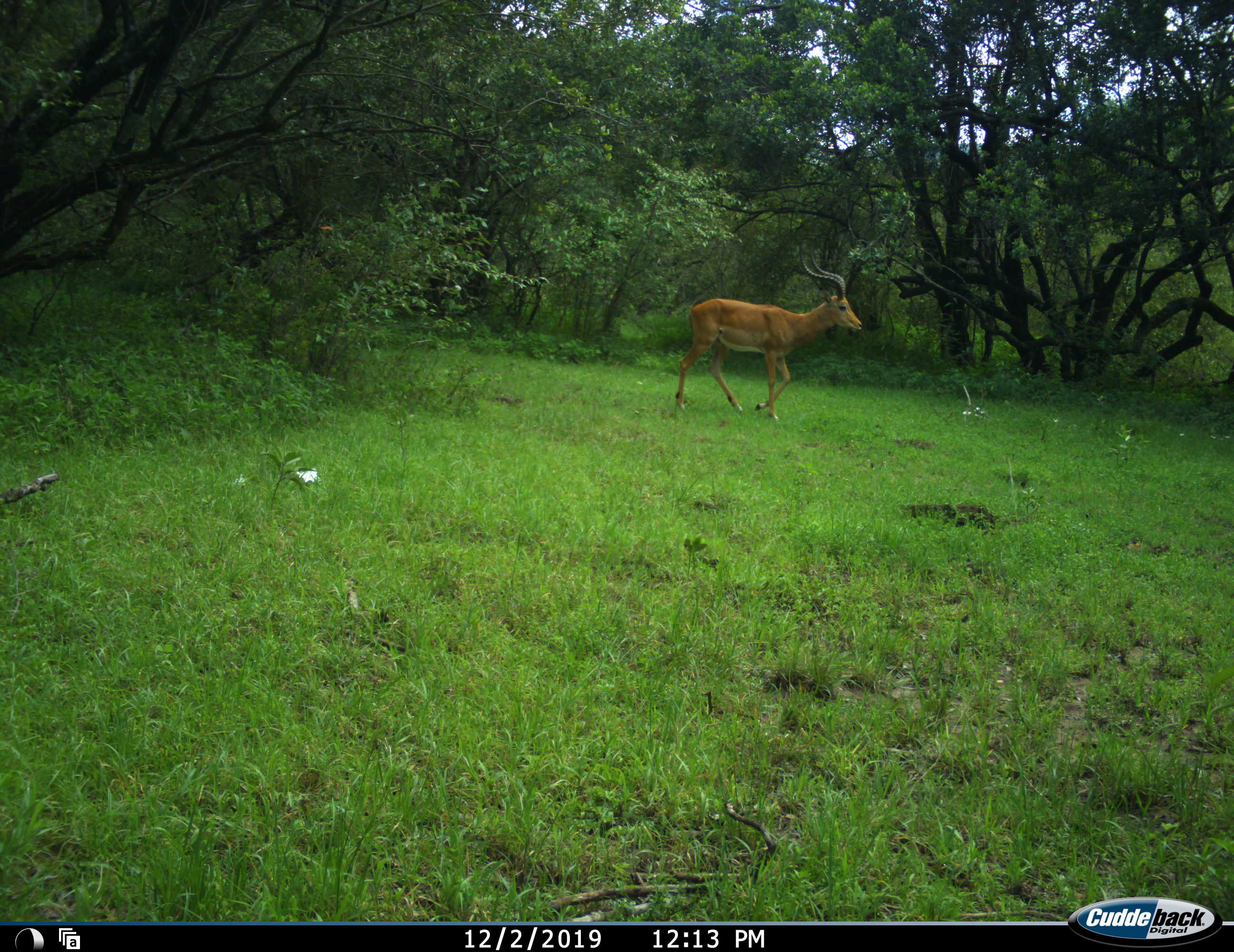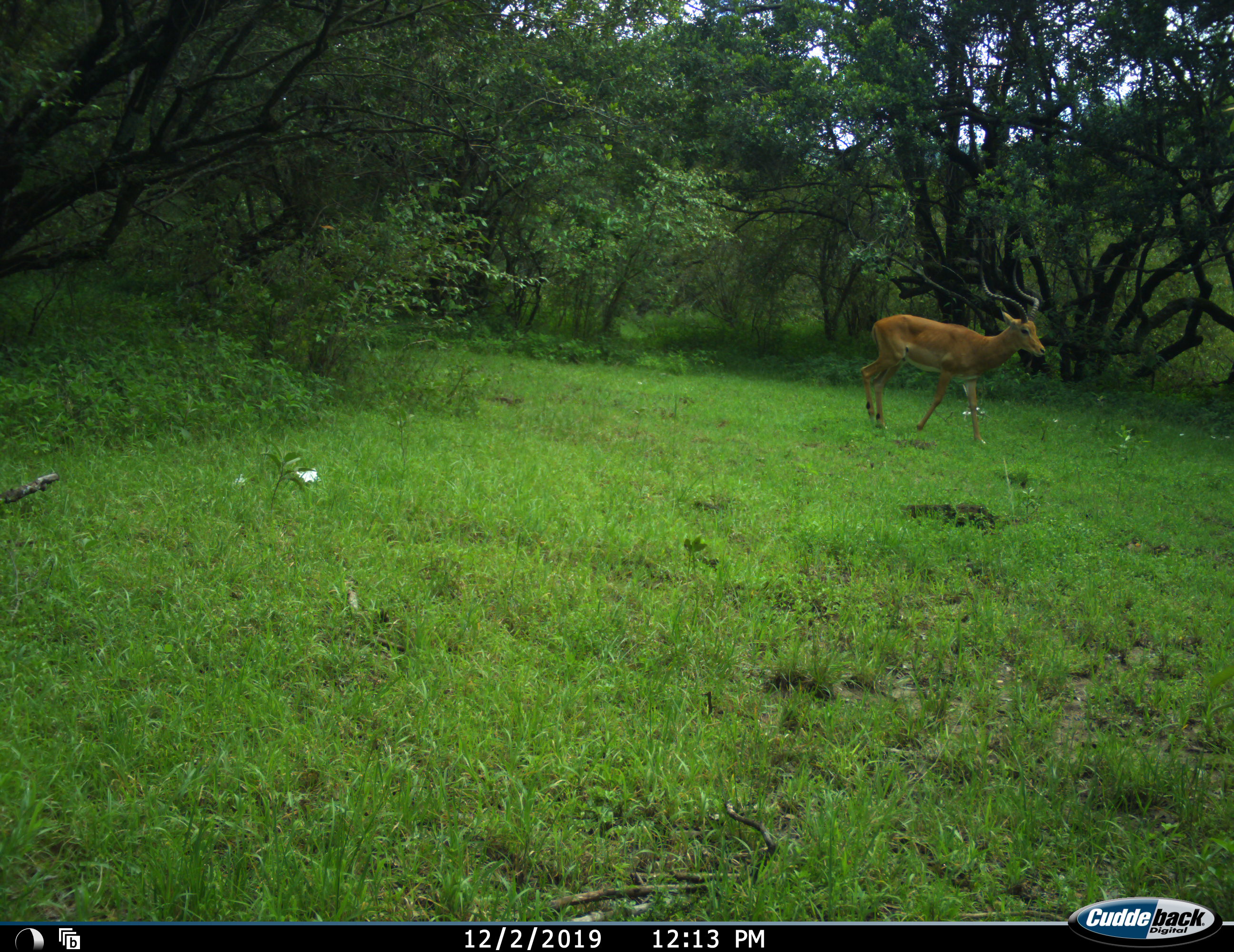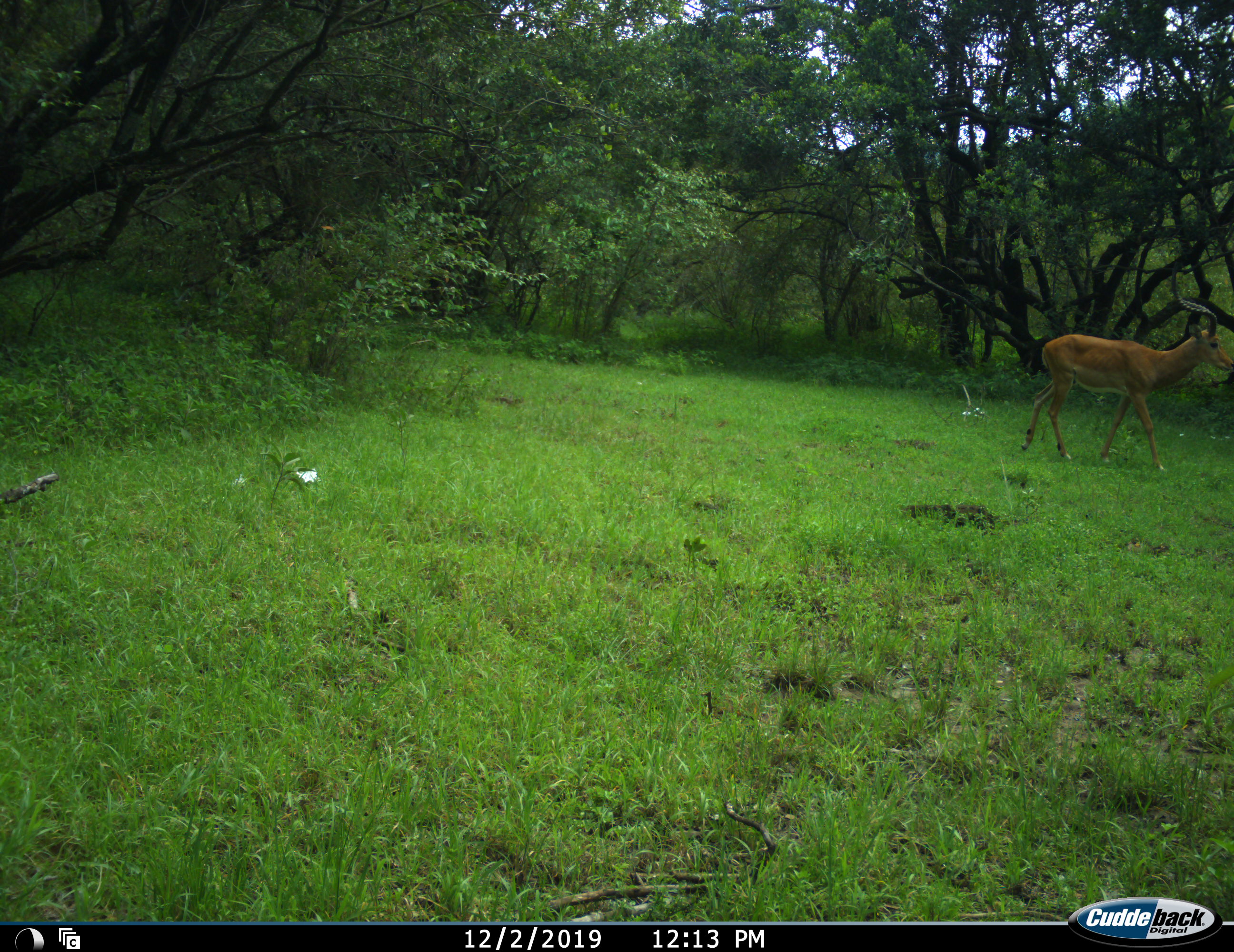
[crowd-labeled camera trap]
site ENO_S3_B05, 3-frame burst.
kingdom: Animalia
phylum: Chordata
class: Mammalia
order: Artiodactyla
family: Bovidae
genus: Aepyceros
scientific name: Aepyceros melampus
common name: impala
Impala (Aepyceros melampus), count 1. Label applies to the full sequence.